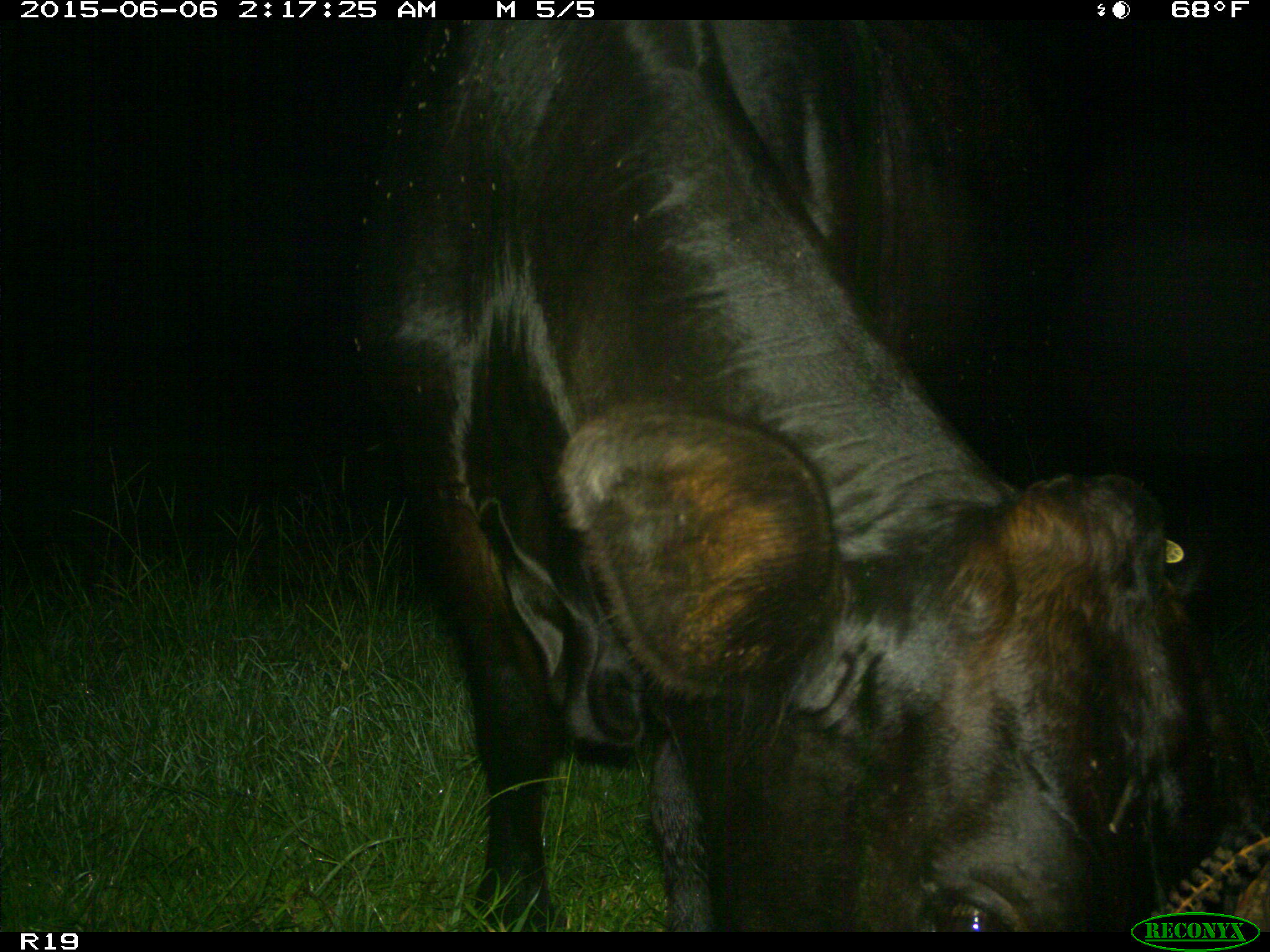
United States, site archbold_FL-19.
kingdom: Animalia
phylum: Chordata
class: Mammalia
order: Artiodactyla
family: Bovidae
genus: Bos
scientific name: Bos taurus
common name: domestic cow